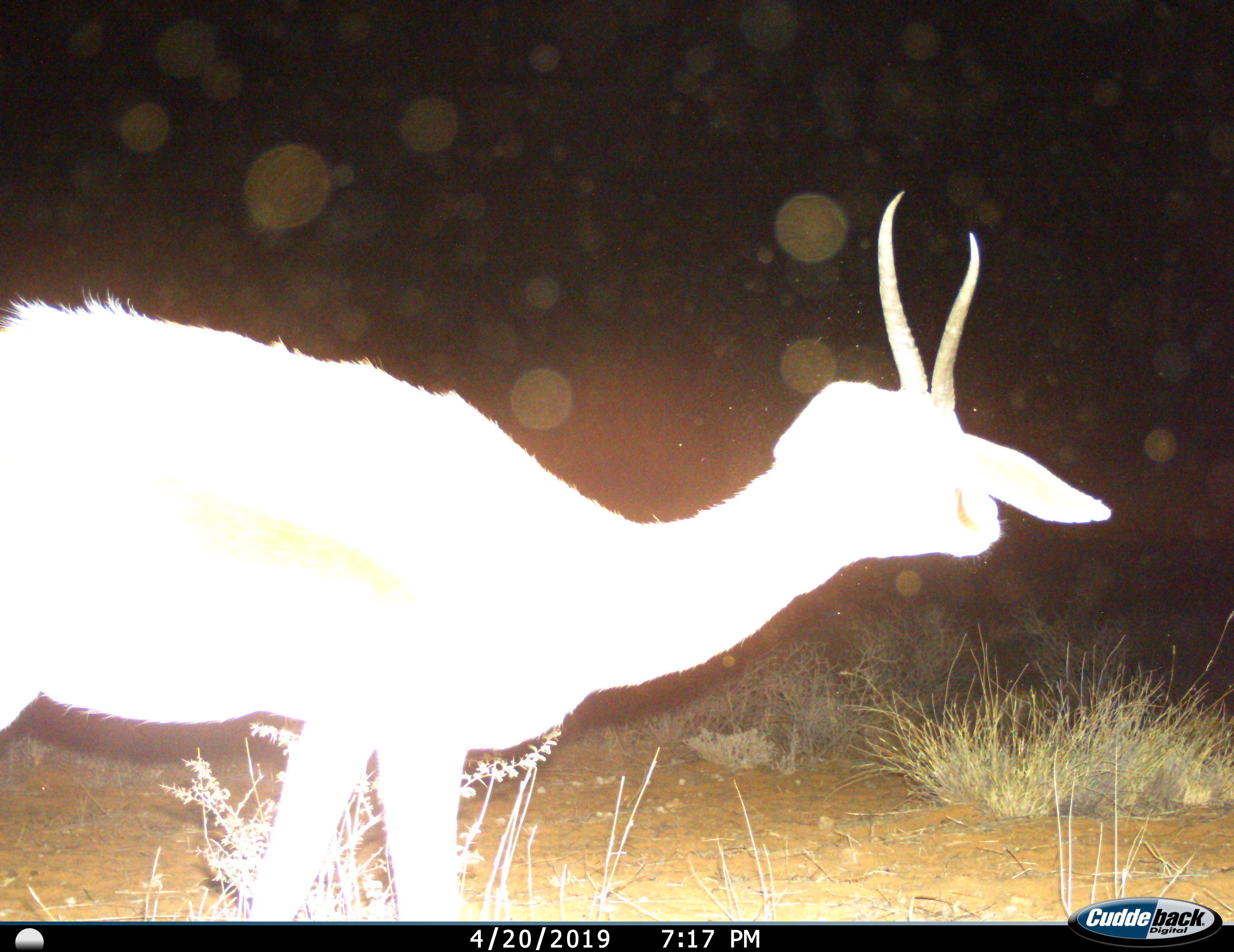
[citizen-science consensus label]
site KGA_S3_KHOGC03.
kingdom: Animalia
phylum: Chordata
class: Mammalia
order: Artiodactyla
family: Bovidae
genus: Antidorcas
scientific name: Antidorcas marsupialis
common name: springbok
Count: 1.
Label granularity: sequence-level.